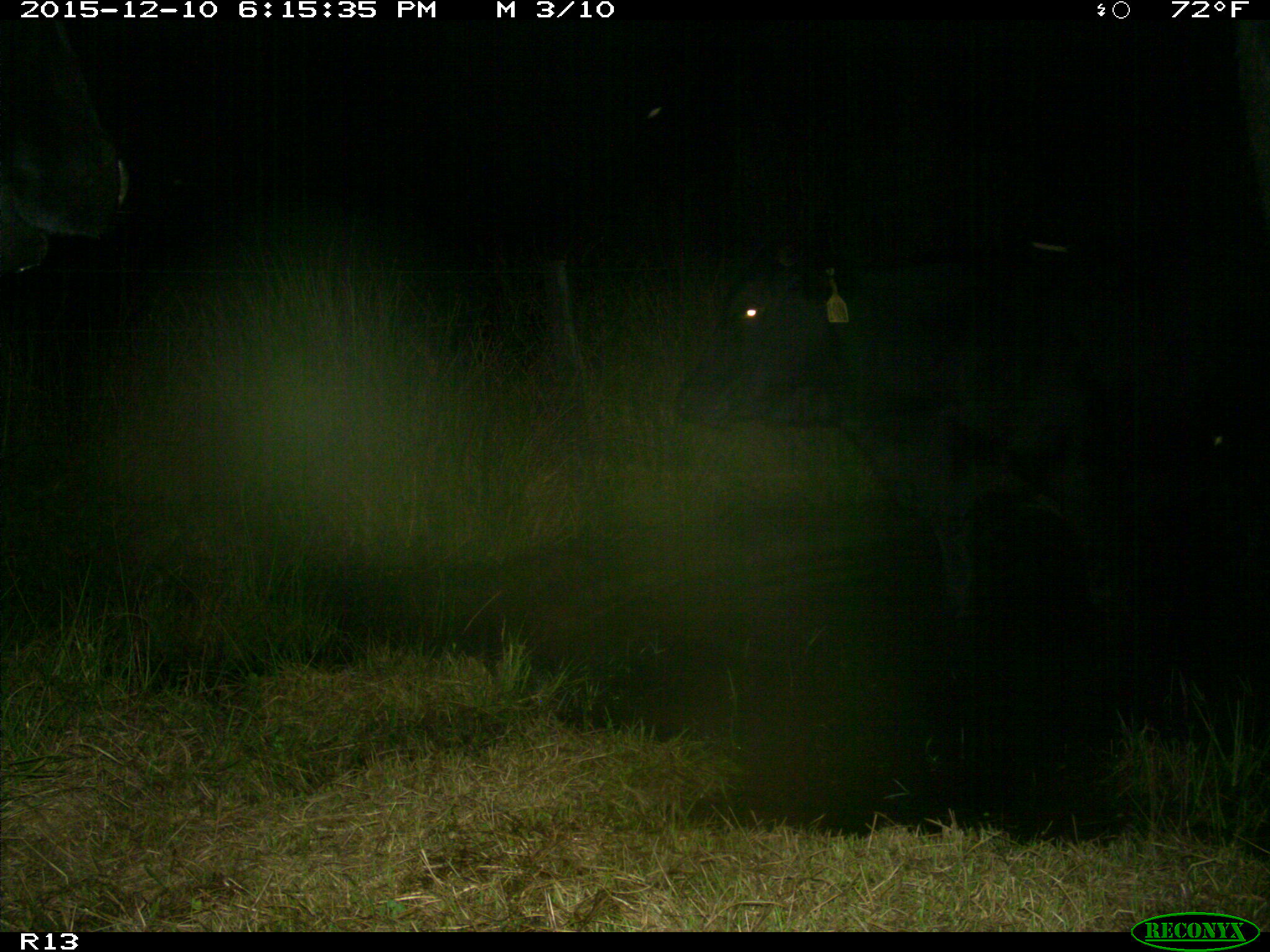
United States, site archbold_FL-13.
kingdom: Animalia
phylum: Chordata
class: Mammalia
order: Artiodactyla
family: Bovidae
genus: Bos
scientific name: Bos taurus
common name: domestic cow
Bos taurus (domestic cow).